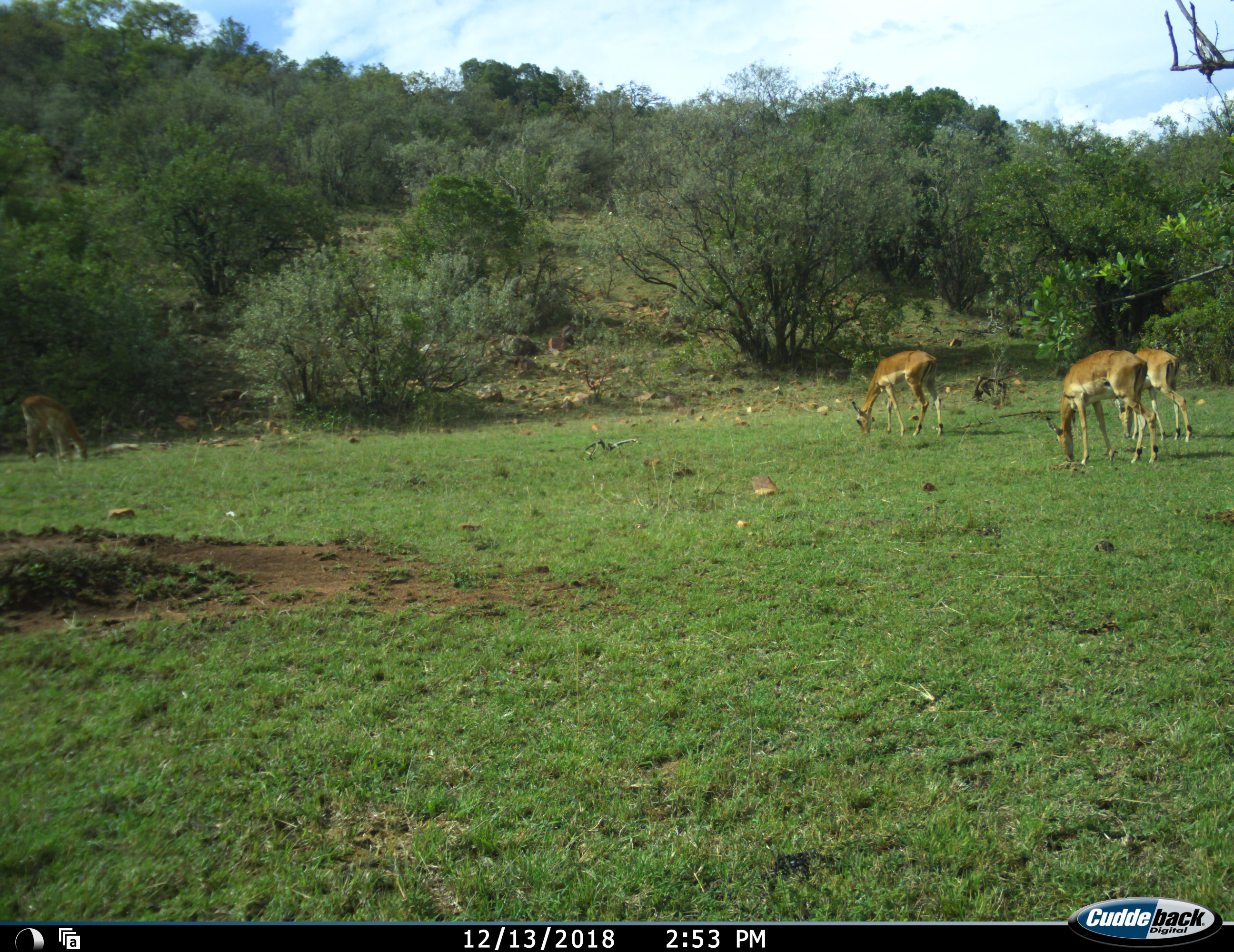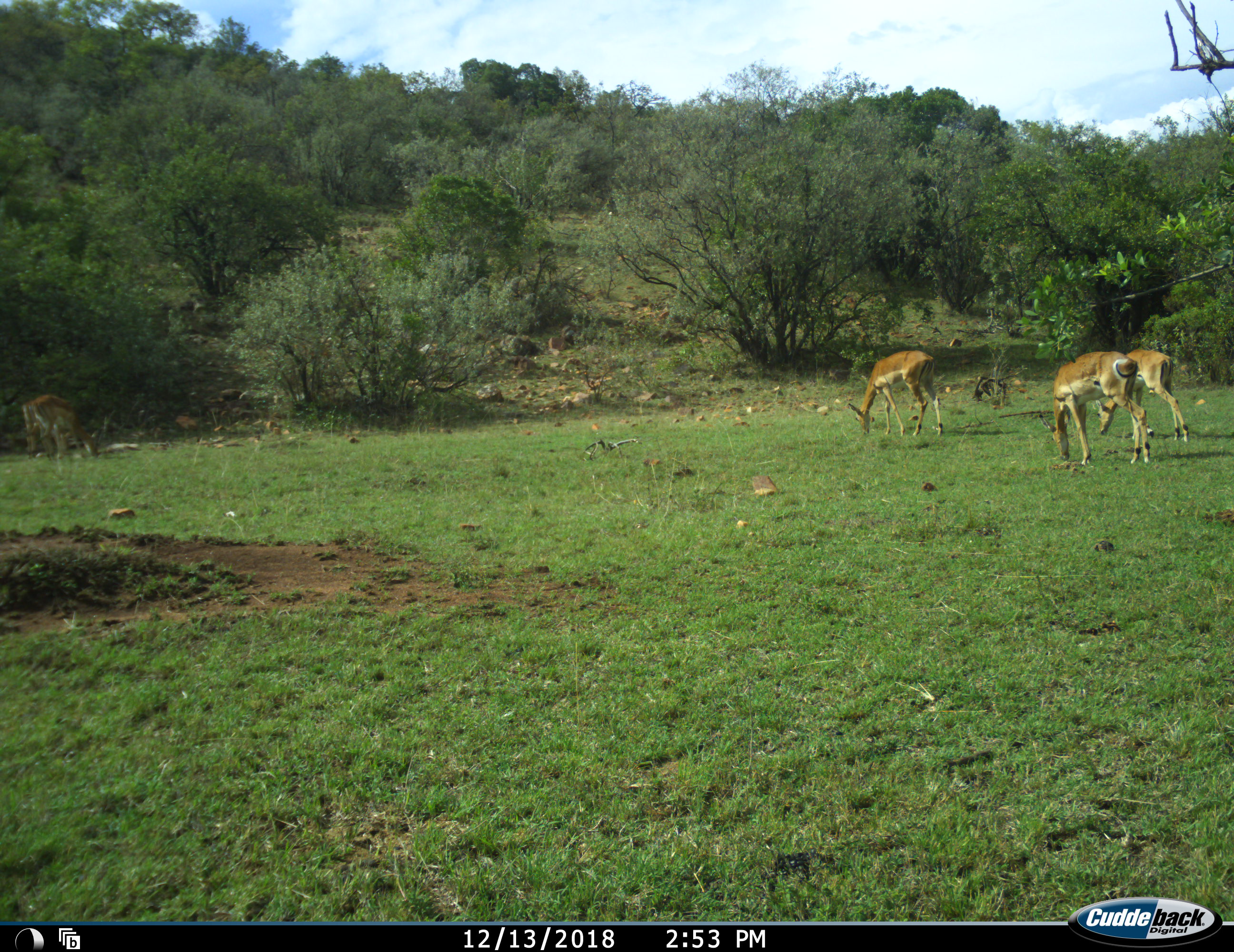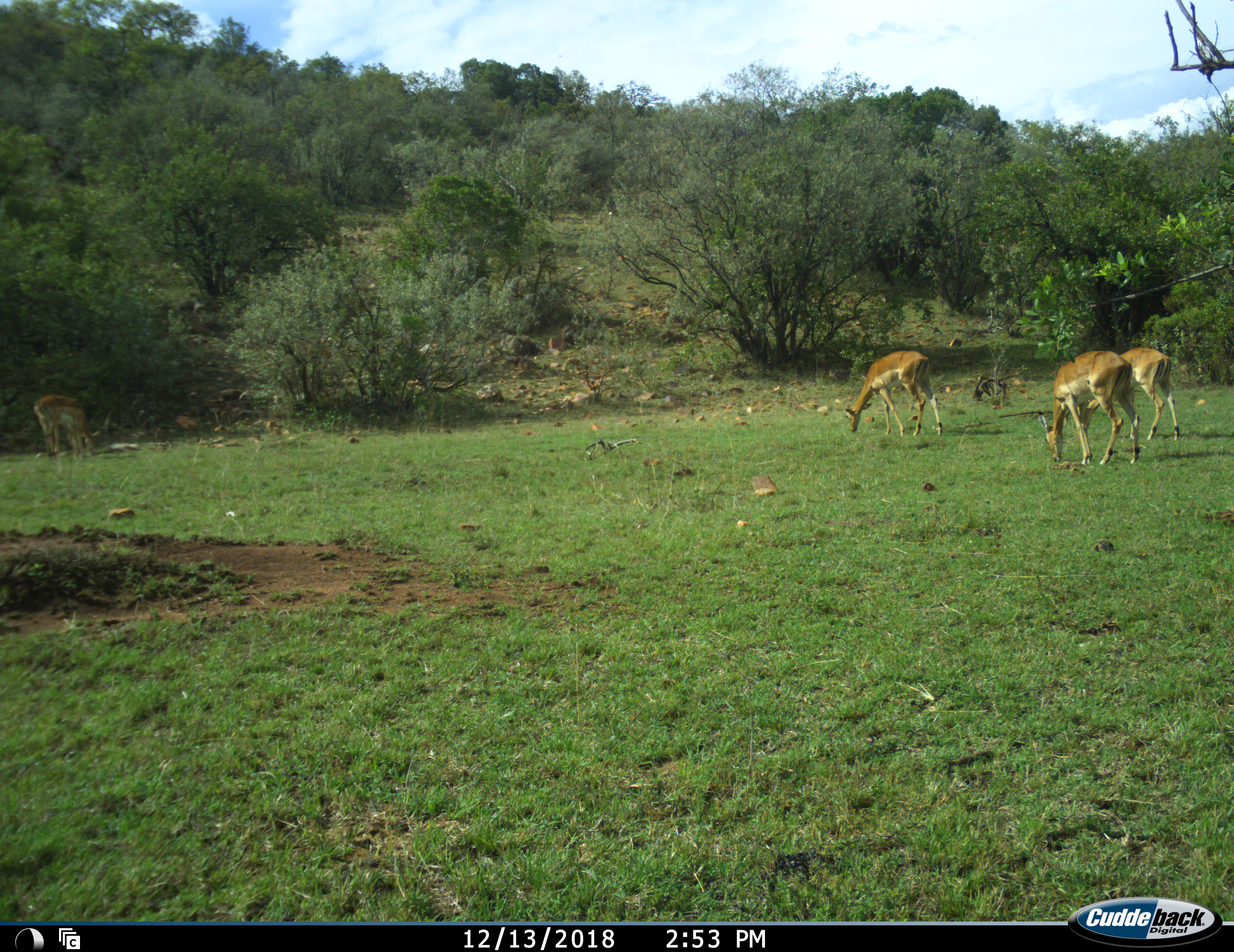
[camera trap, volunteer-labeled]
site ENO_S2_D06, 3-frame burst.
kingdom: Animalia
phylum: Chordata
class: Mammalia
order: Artiodactyla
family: Bovidae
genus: Aepyceros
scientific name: Aepyceros melampus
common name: impala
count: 4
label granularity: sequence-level